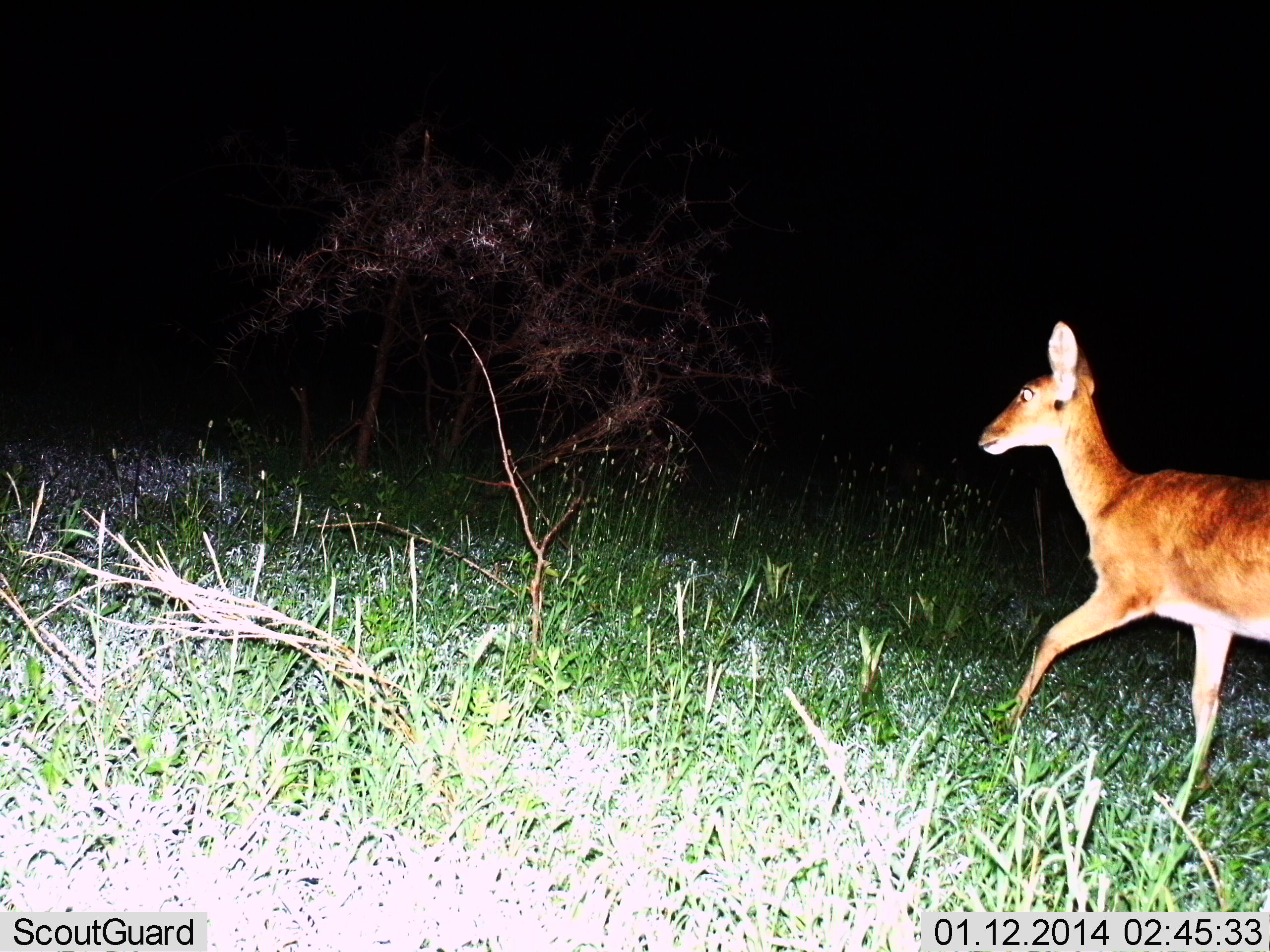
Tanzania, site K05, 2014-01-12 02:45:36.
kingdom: Animalia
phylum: Chordata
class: Mammalia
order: Artiodactyla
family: Bovidae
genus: Redunca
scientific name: Redunca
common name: reedbuck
Reedbuck (Redunca), count 1. Behavior (volunteer vote fractions): standing 0%, resting 0%, moving 100%, interacting 0%. Young present (vote fraction): 0%. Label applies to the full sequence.